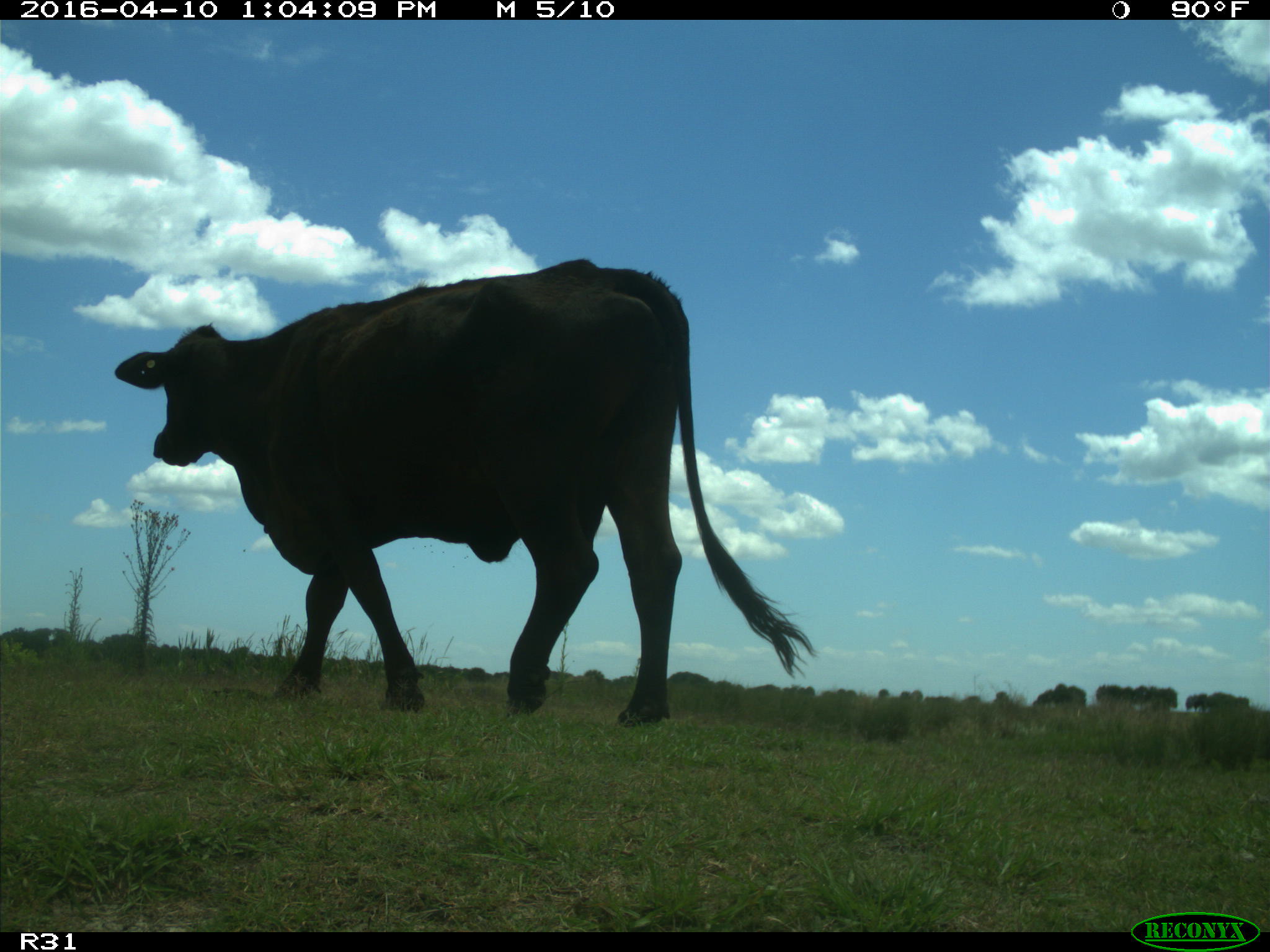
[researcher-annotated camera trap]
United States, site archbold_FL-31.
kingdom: Animalia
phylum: Chordata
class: Mammalia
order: Artiodactyla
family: Bovidae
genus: Bos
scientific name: Bos taurus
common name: domestic cow